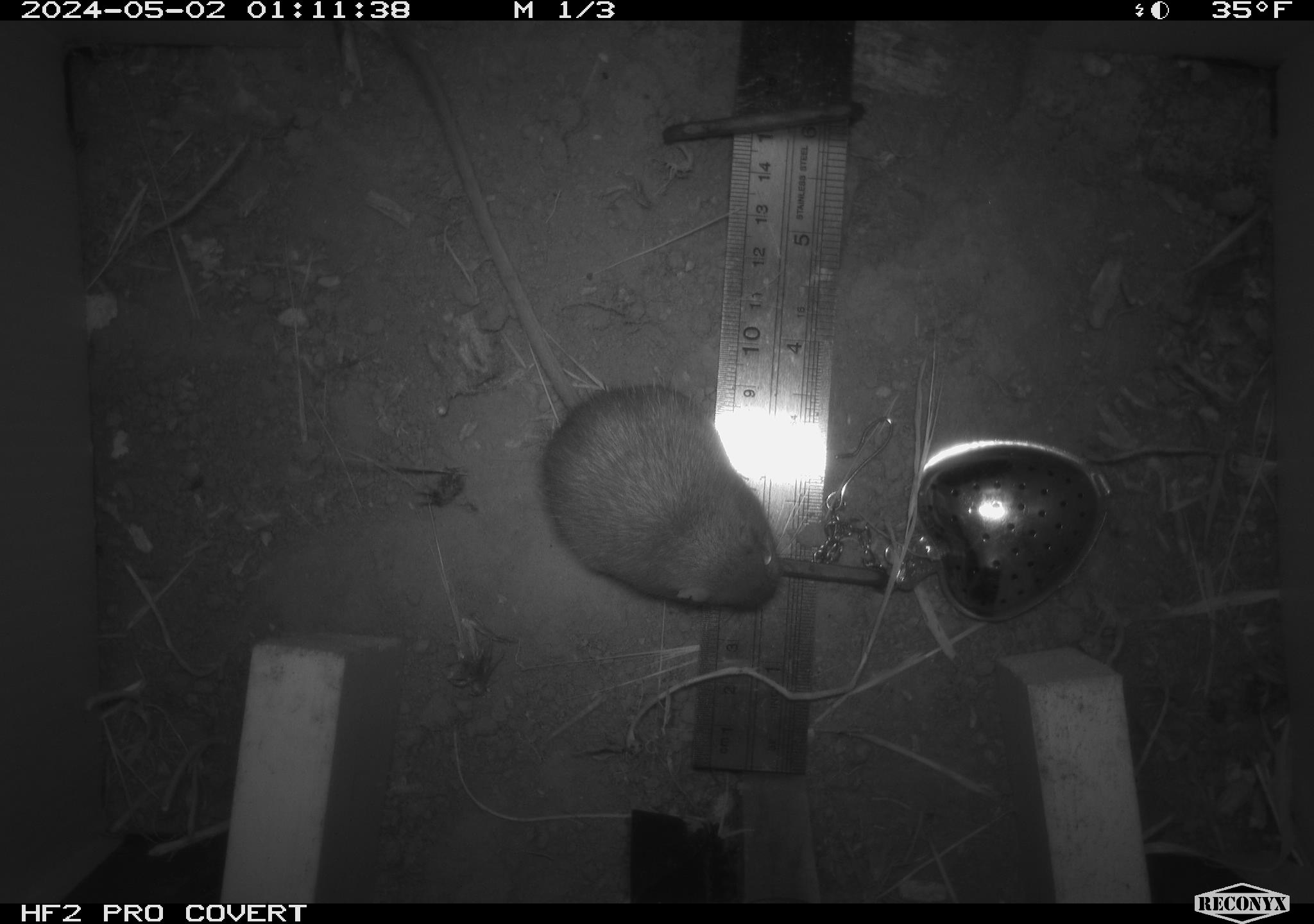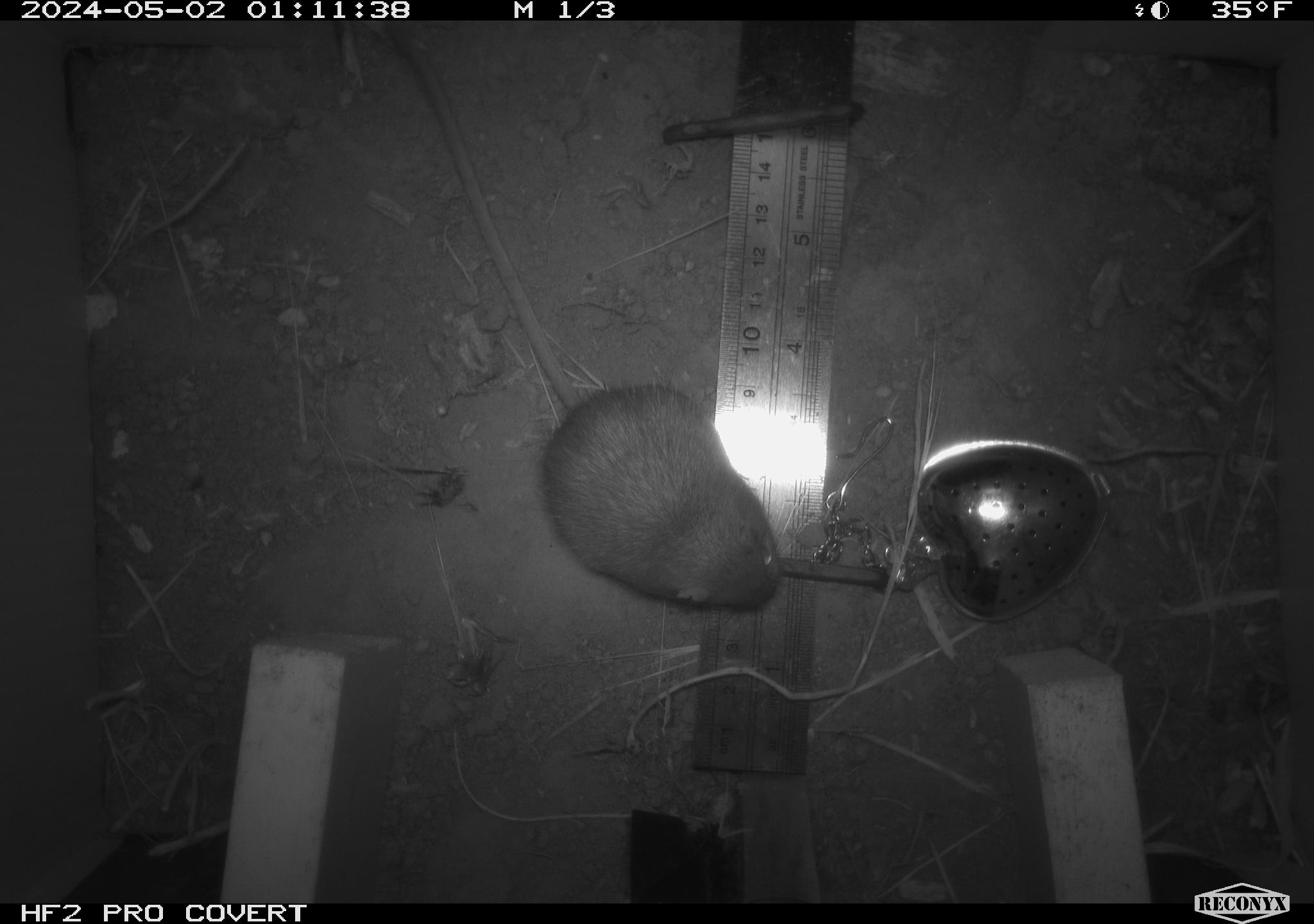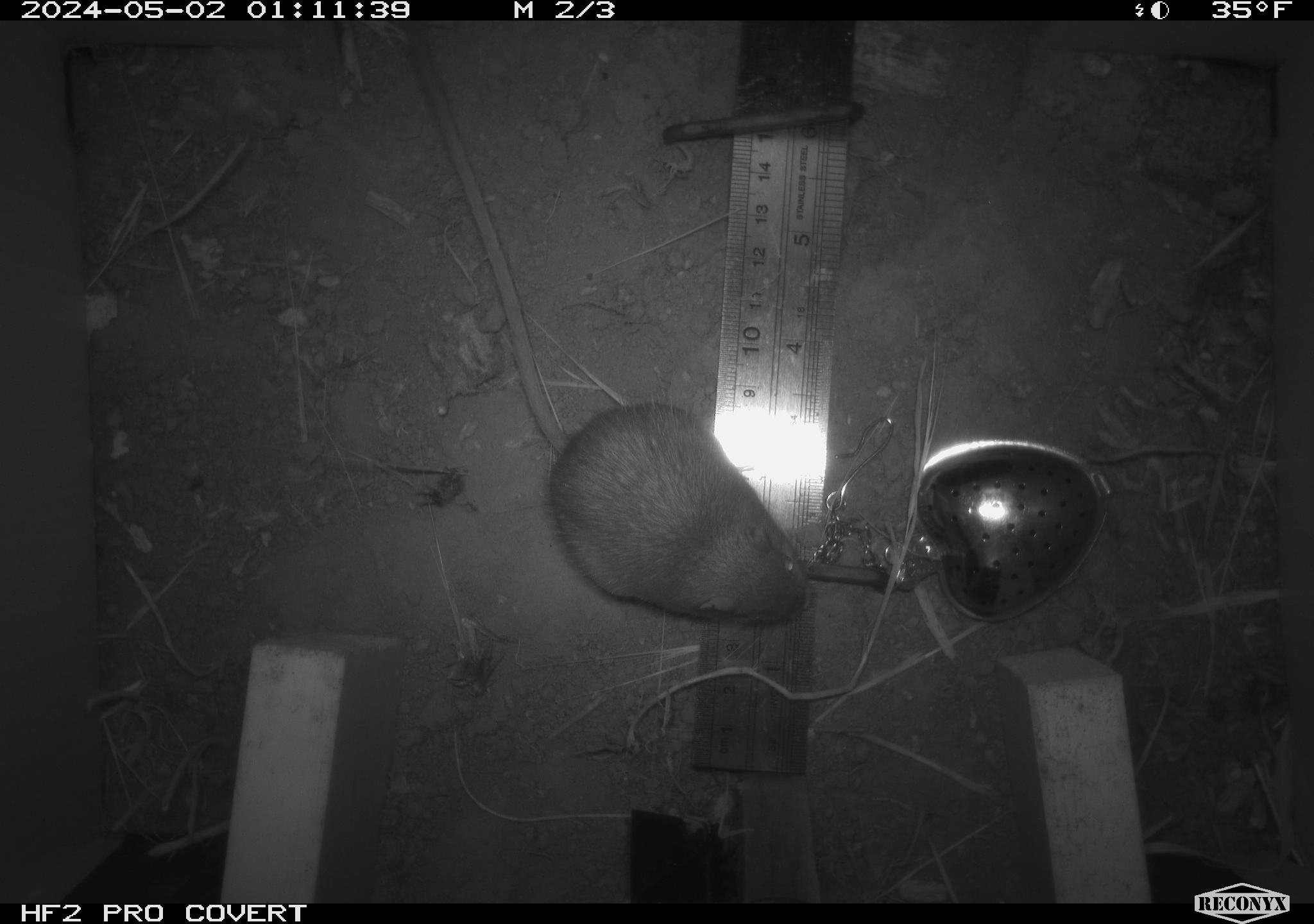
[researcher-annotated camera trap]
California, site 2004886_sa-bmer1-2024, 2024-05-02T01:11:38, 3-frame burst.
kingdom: Animalia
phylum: Chordata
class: Mammalia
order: Rodentia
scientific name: Rodentia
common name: mouse species